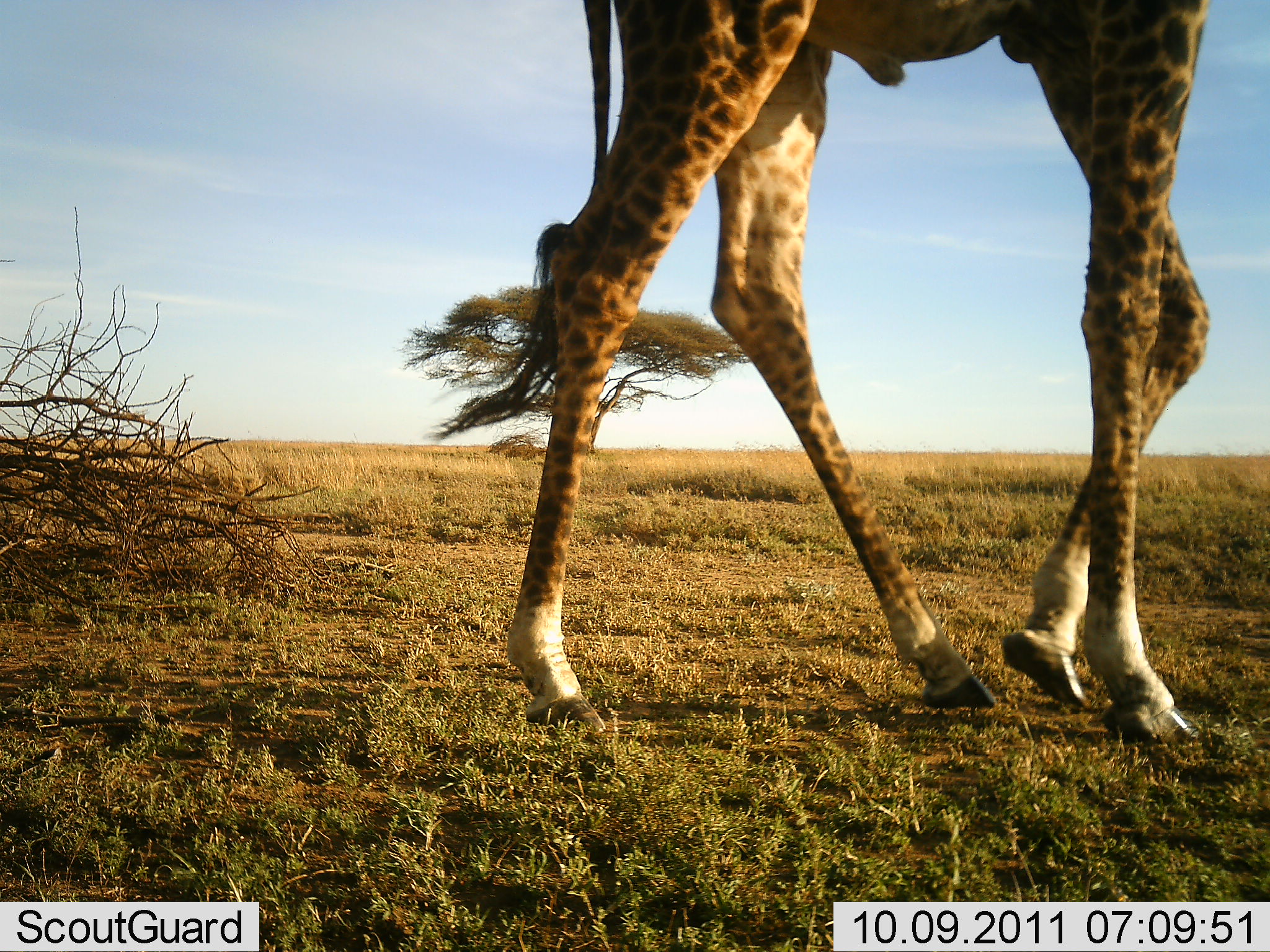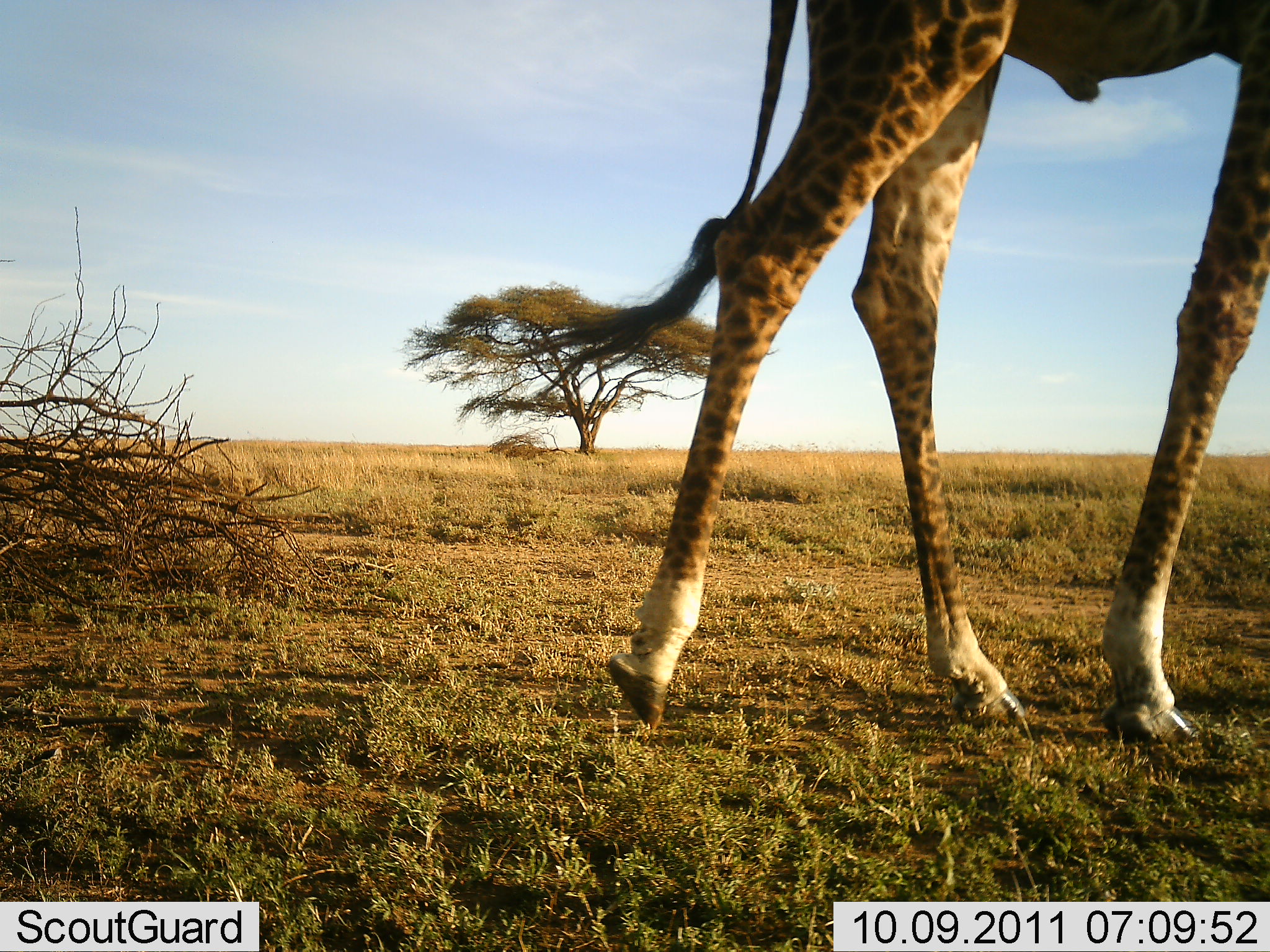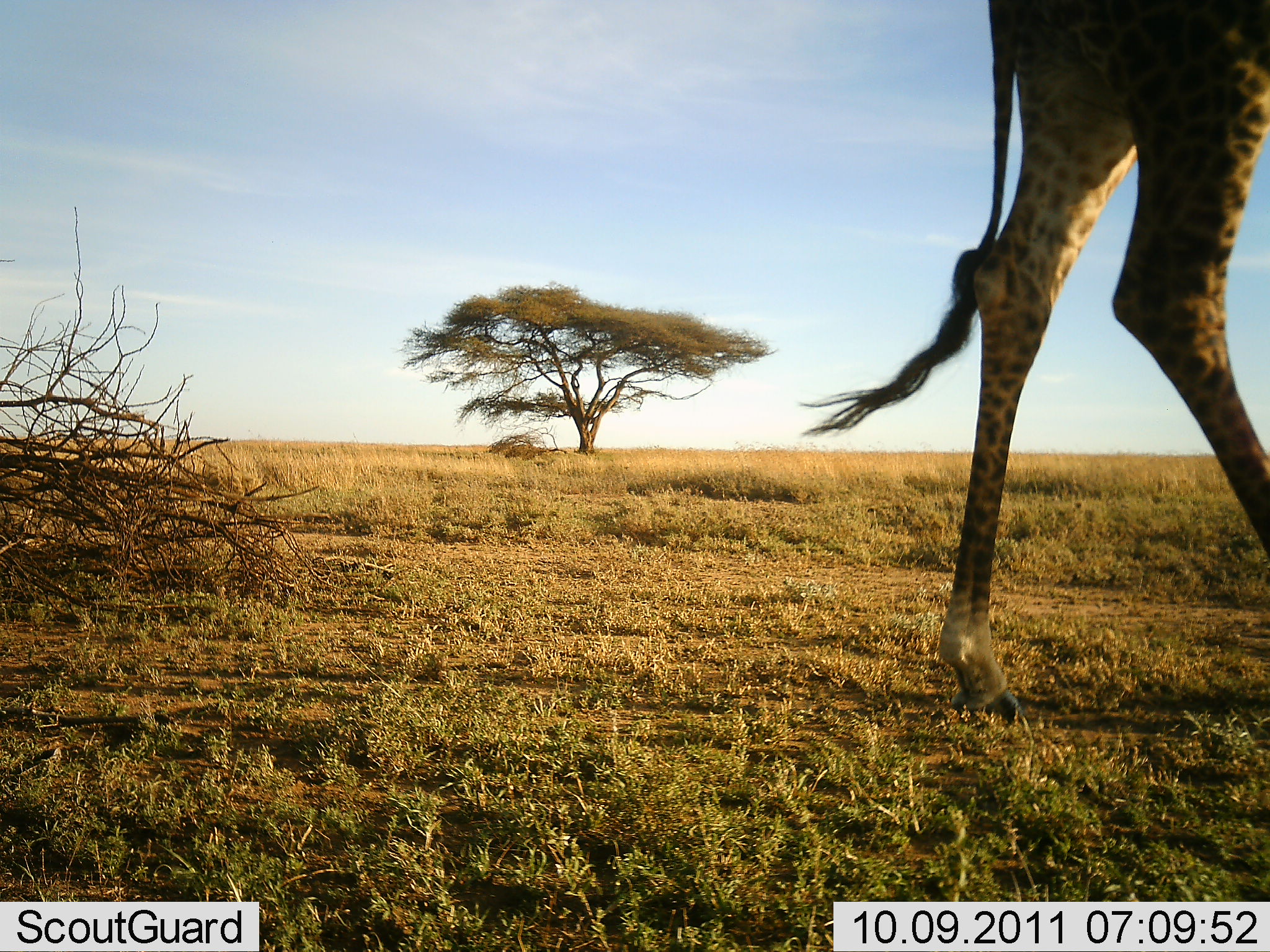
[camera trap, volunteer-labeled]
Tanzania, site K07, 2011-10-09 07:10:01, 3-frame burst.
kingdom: Animalia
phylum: Chordata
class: Mammalia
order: Artiodactyla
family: Giraffidae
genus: Giraffa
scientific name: Giraffa camelopardalis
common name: giraffe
Giraffe (Giraffa camelopardalis), count 1. Behavior (volunteer vote fractions): standing 8%, resting 0%, moving 92%, interacting 0%. Young present (vote fraction): 0%. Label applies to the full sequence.